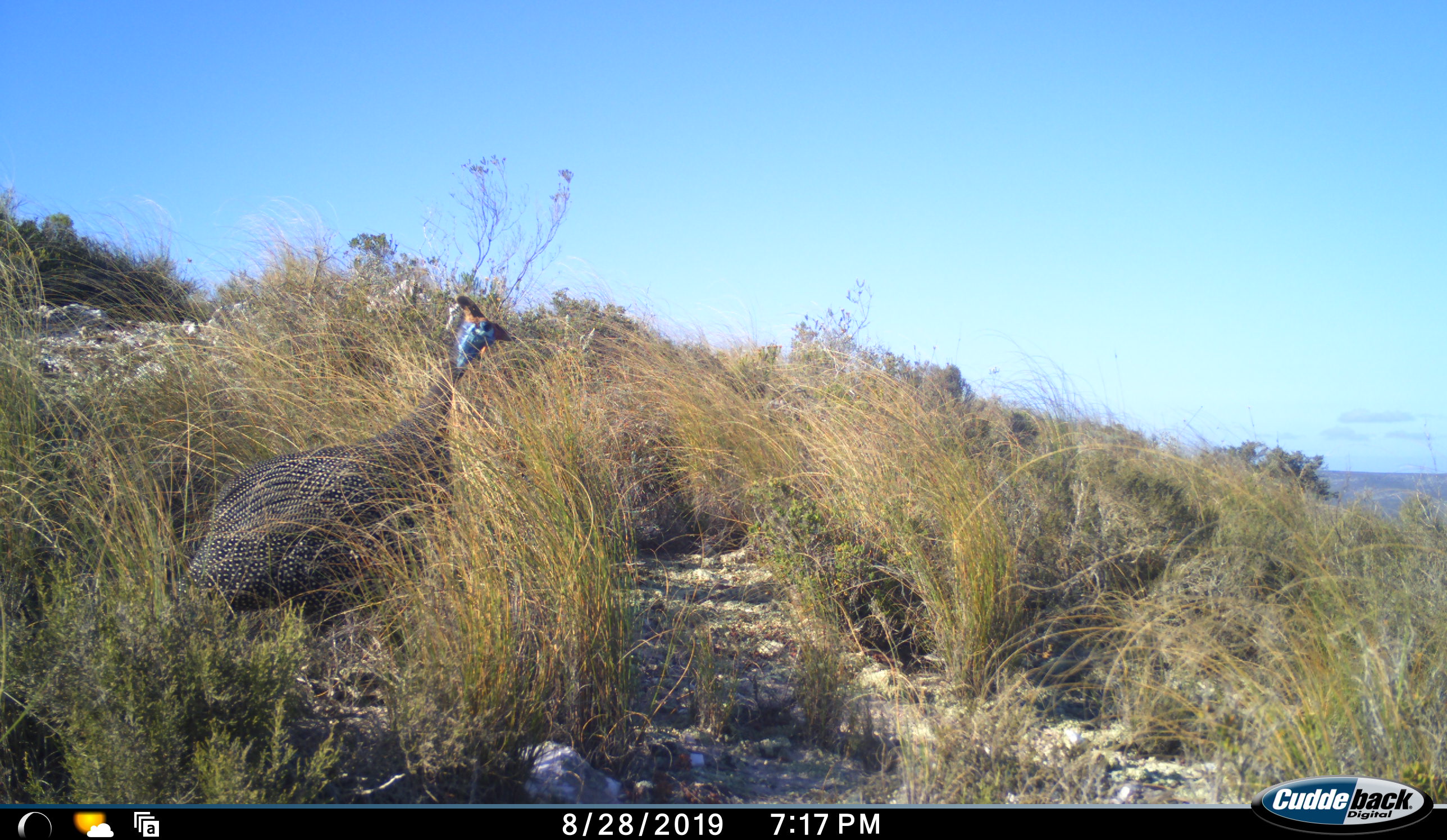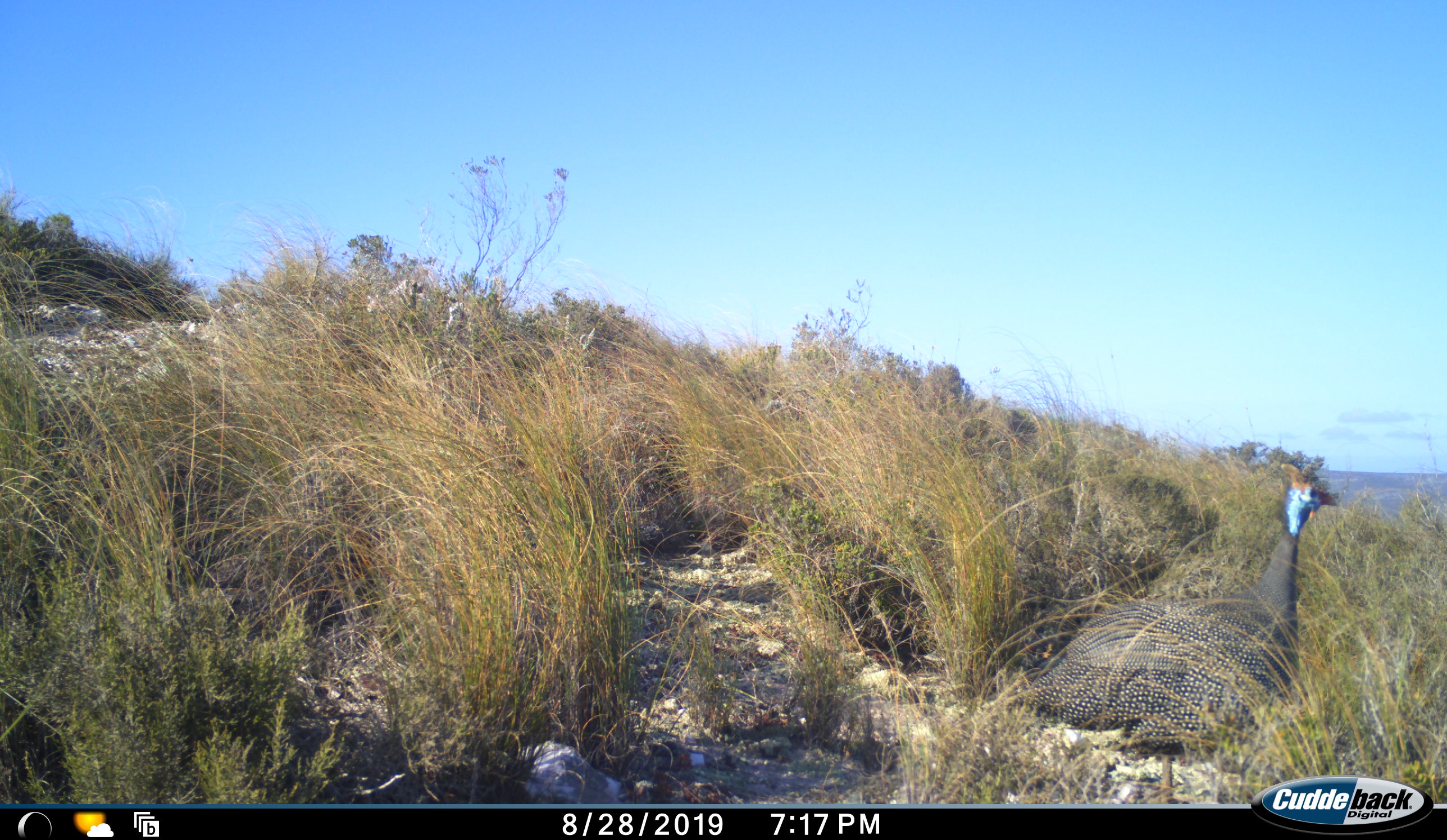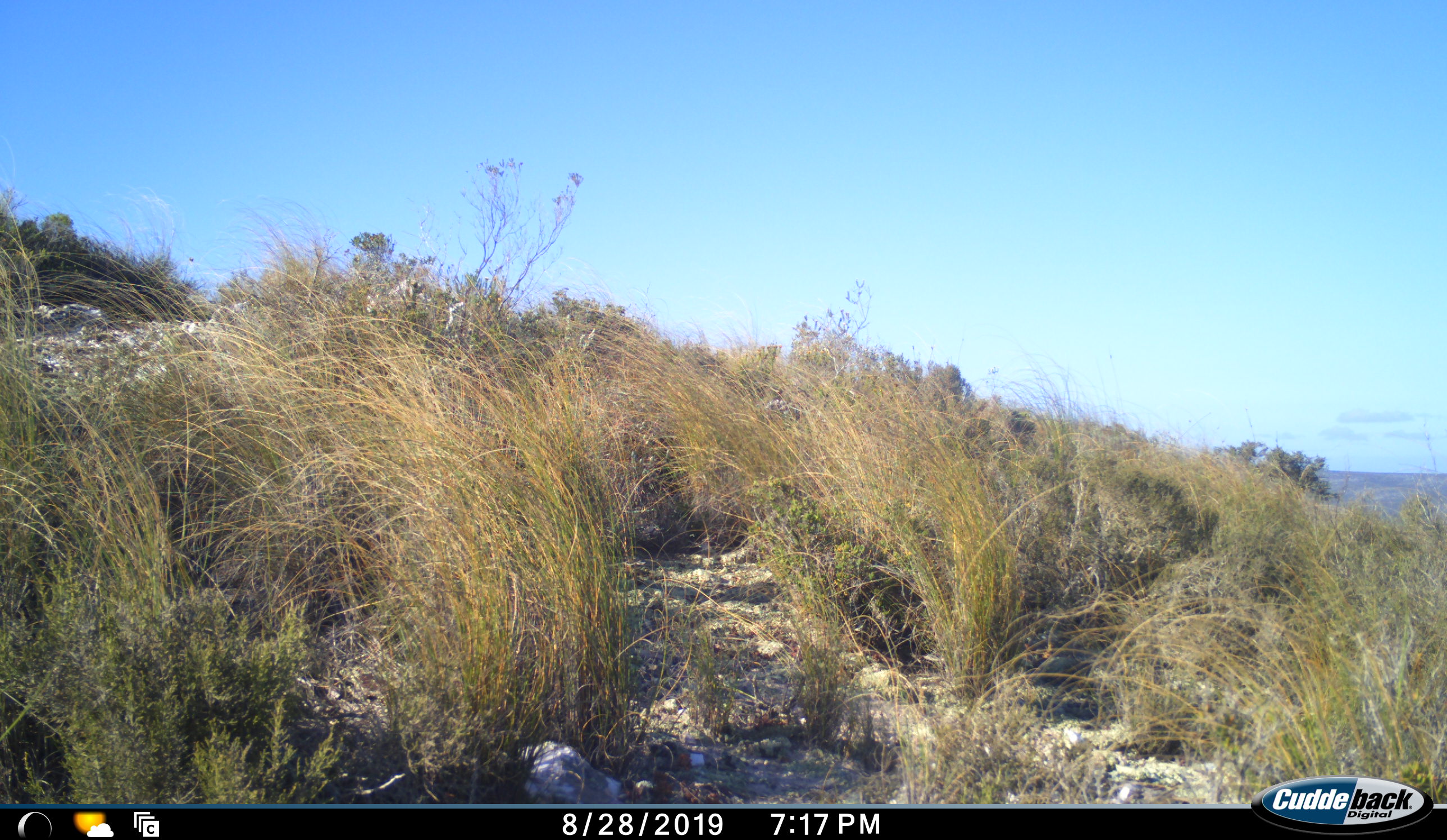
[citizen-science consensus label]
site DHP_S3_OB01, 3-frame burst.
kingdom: Animalia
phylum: Chordata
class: Aves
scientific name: Aves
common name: bird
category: birdother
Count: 1.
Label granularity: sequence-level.